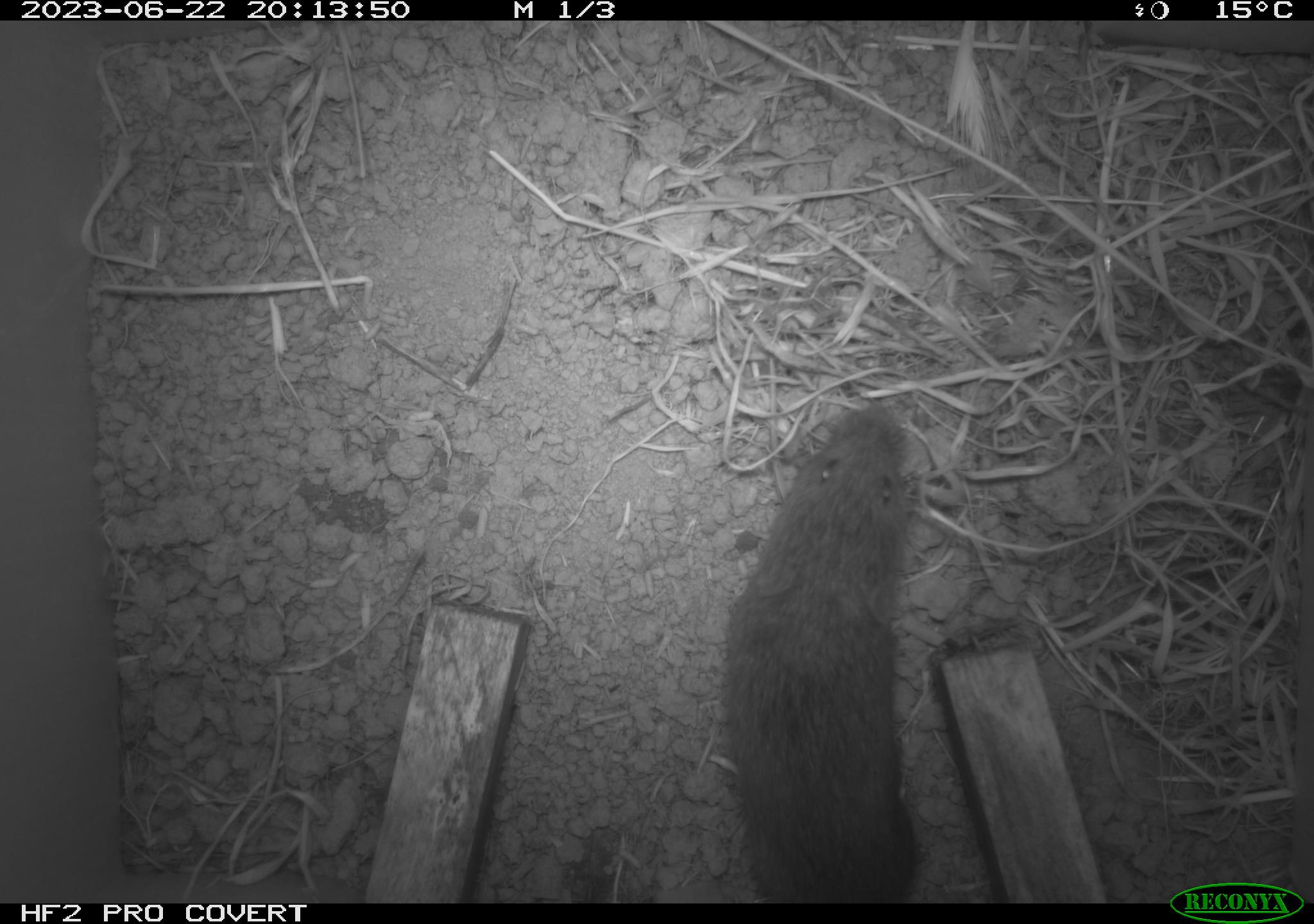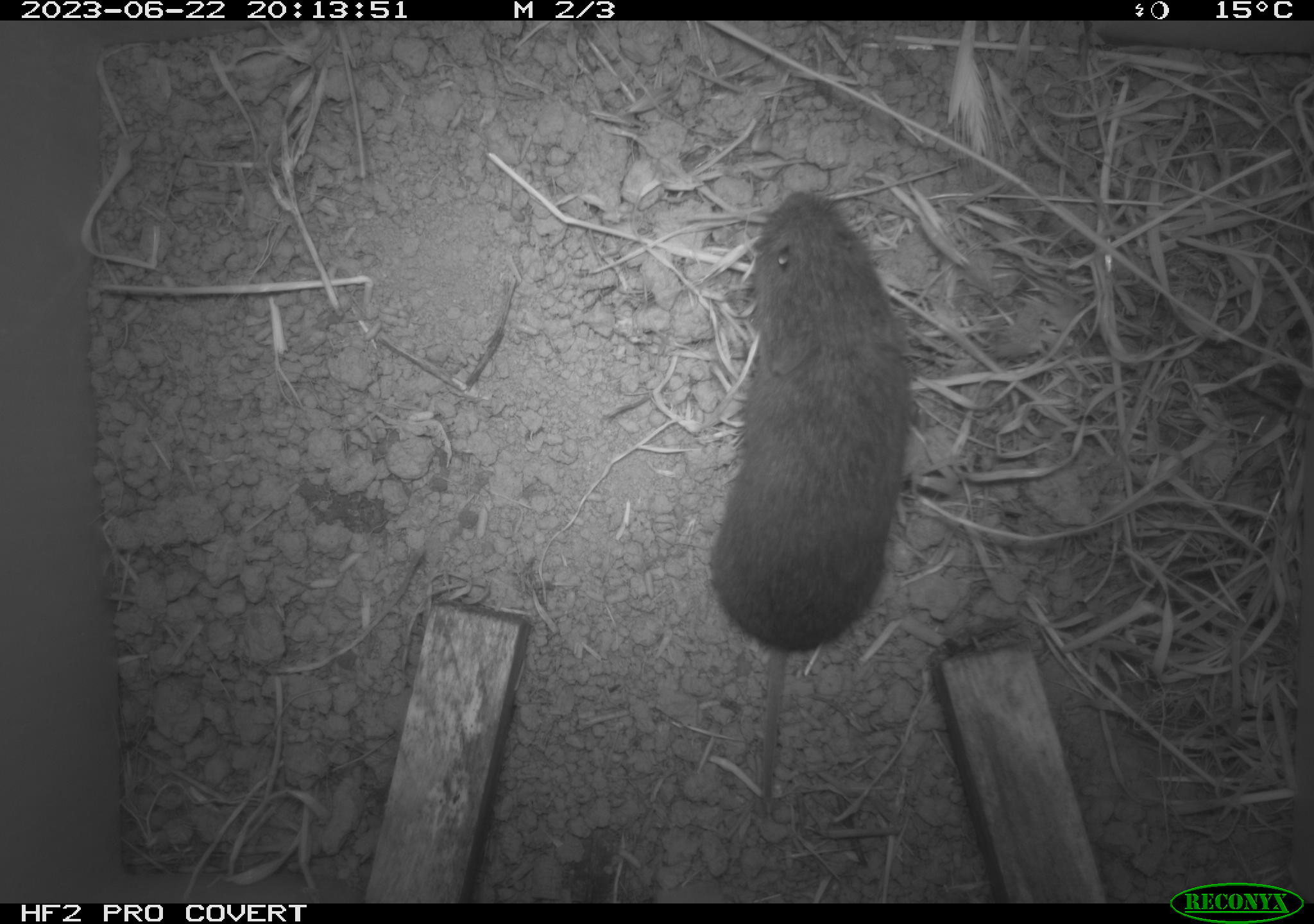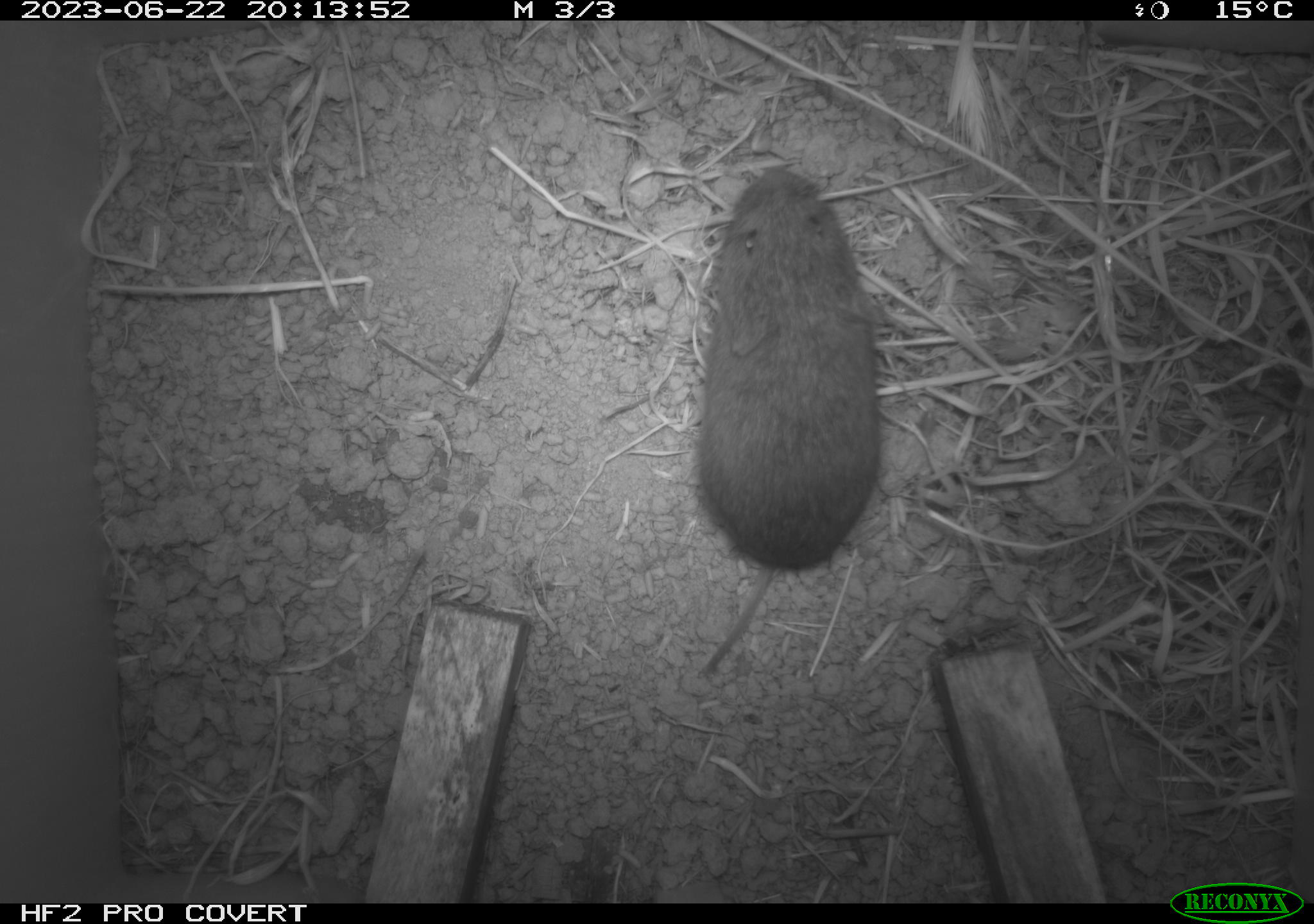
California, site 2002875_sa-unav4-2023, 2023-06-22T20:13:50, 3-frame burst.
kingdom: Animalia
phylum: Chordata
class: Mammalia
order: Rodentia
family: Cricetidae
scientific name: Arvicolinae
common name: voles, lemmings, and muskrats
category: arvicolinae subfamily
Arvicolinae subfamily (voles, lemmings, and muskrats) (Arvicolinae).